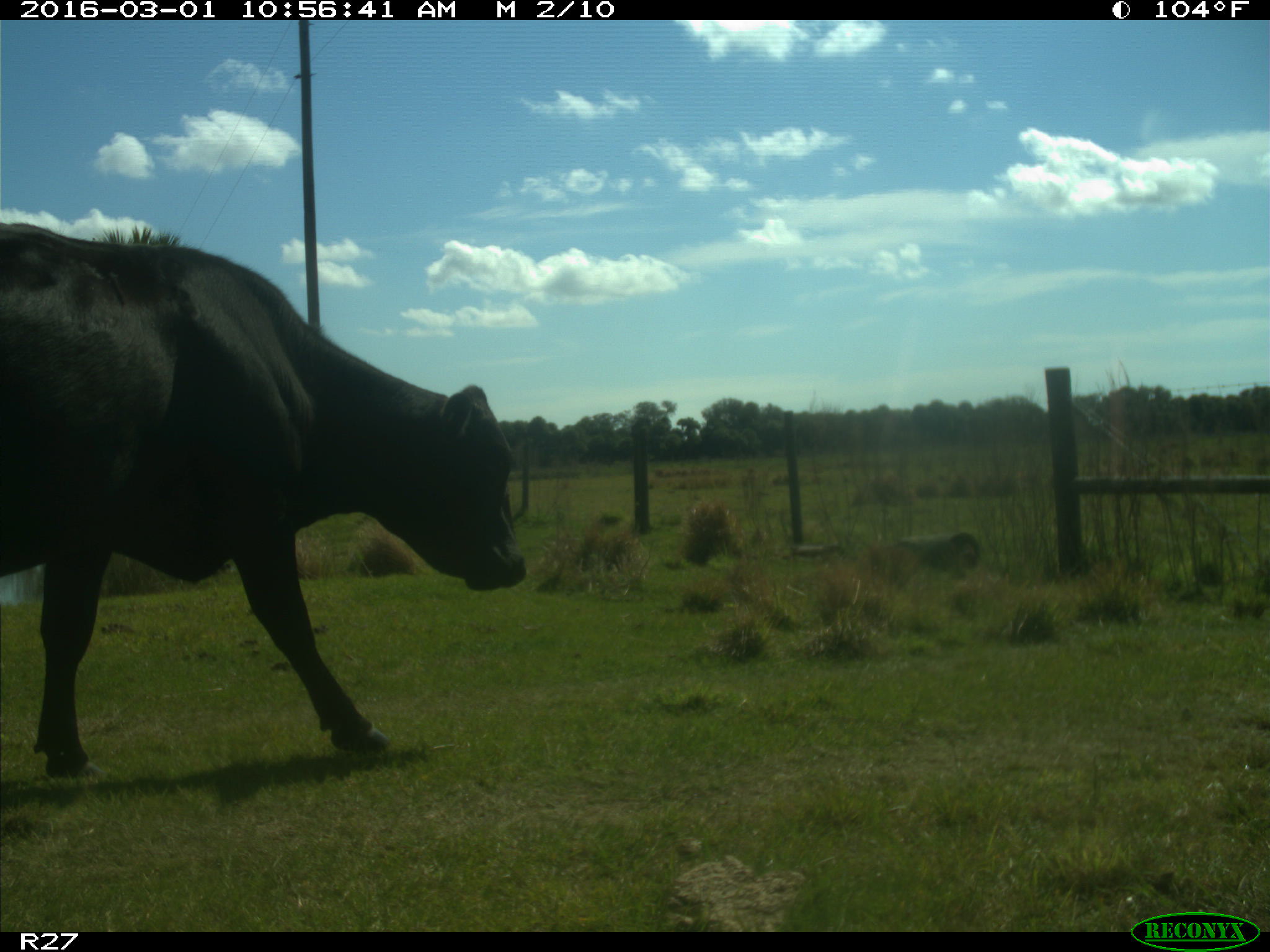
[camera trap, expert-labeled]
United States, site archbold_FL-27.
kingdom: Animalia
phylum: Chordata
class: Mammalia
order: Artiodactyla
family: Bovidae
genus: Bos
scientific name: Bos taurus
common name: domestic cow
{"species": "Bos taurus (domestic cow)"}